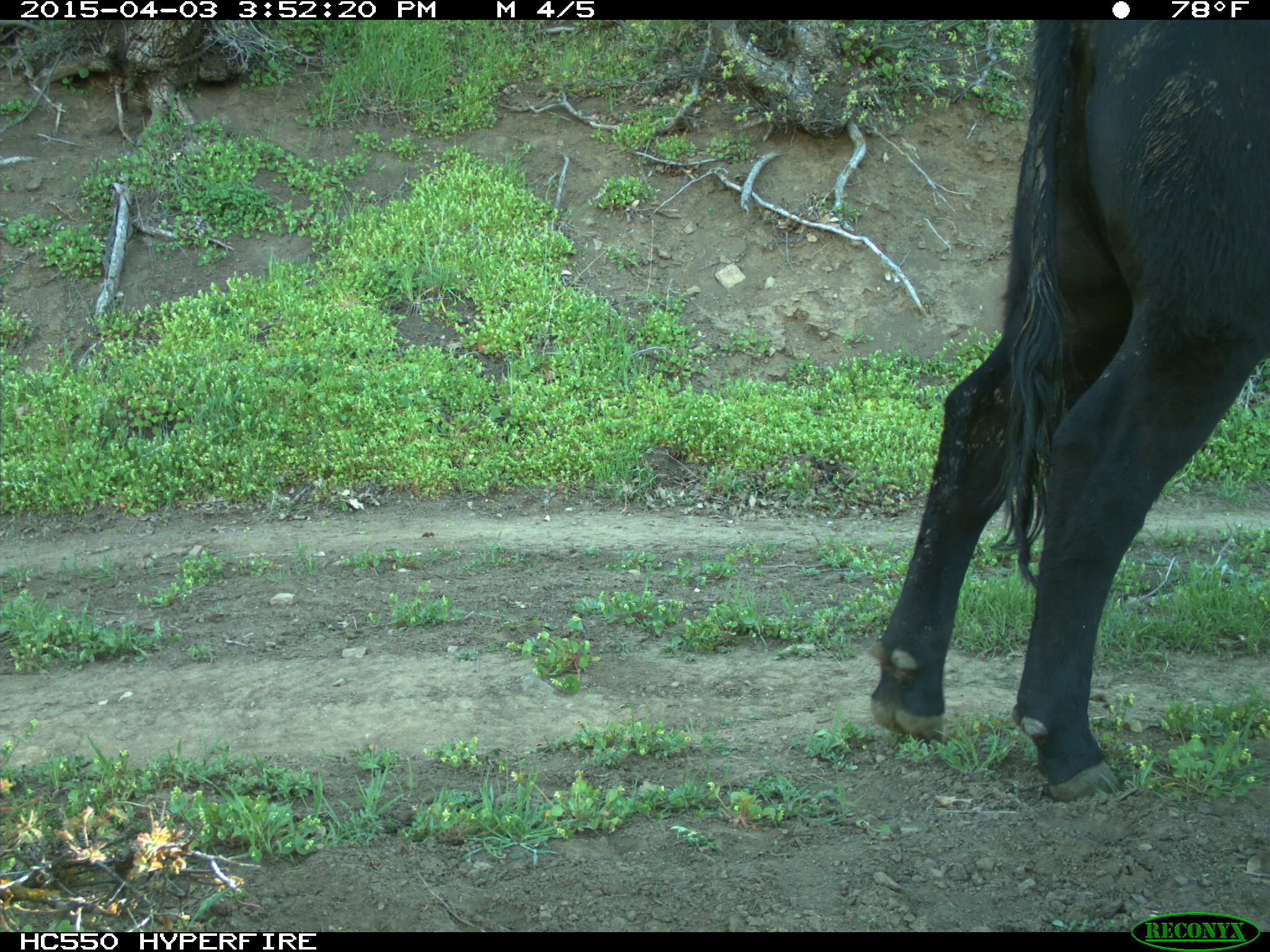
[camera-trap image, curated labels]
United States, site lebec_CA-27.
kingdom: Animalia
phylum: Chordata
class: Mammalia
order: Artiodactyla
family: Bovidae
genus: Bos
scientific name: Bos taurus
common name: domestic cow